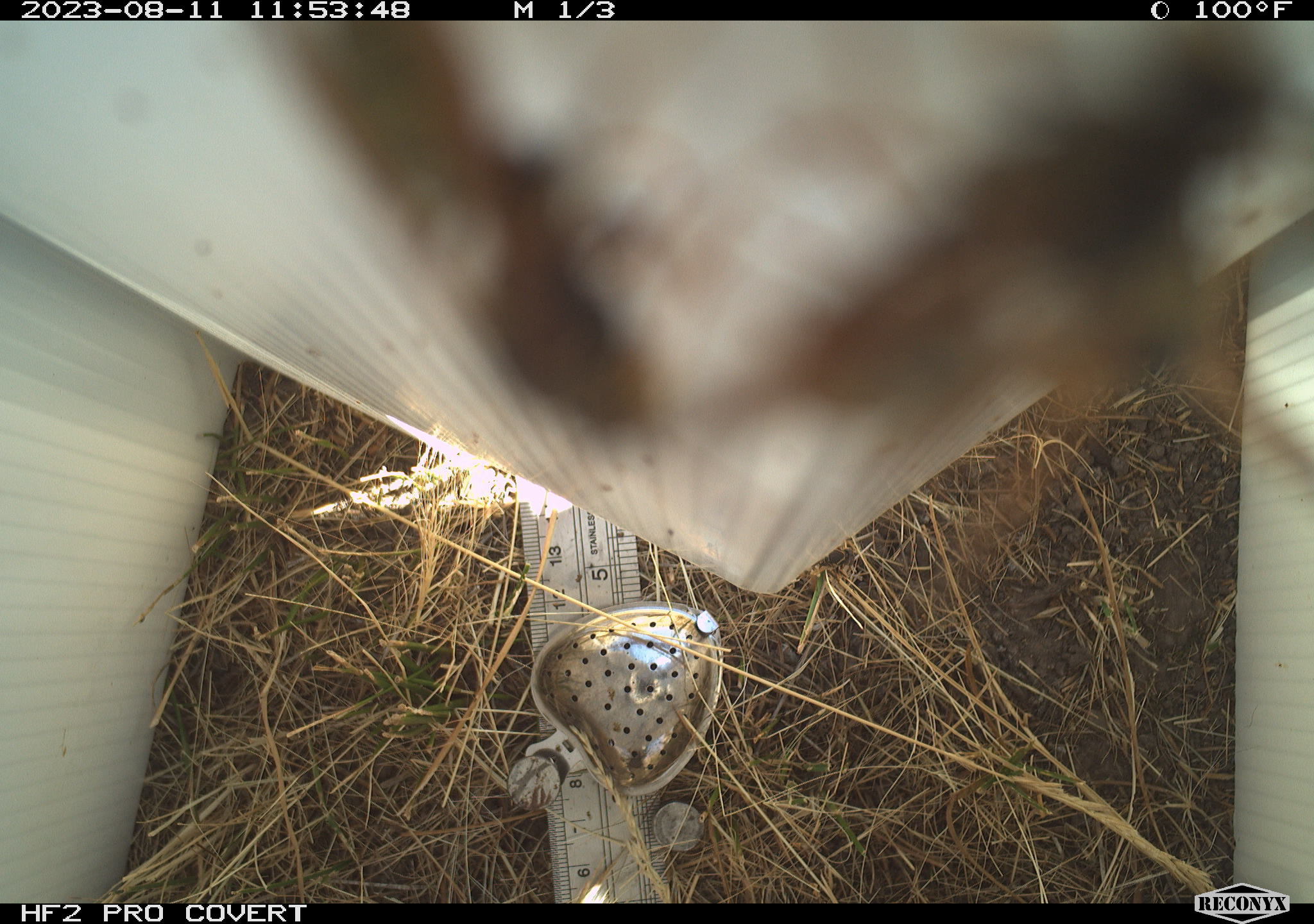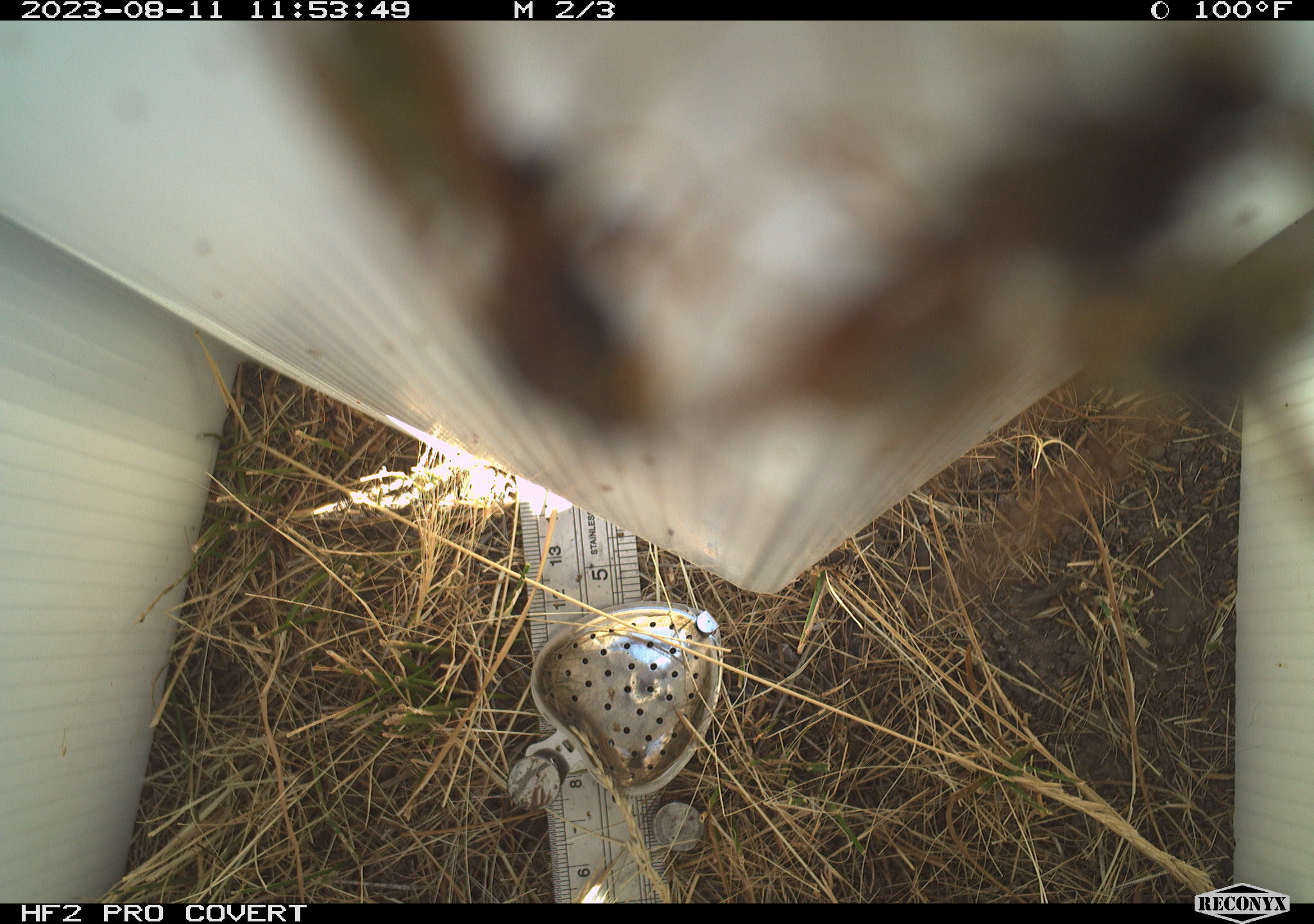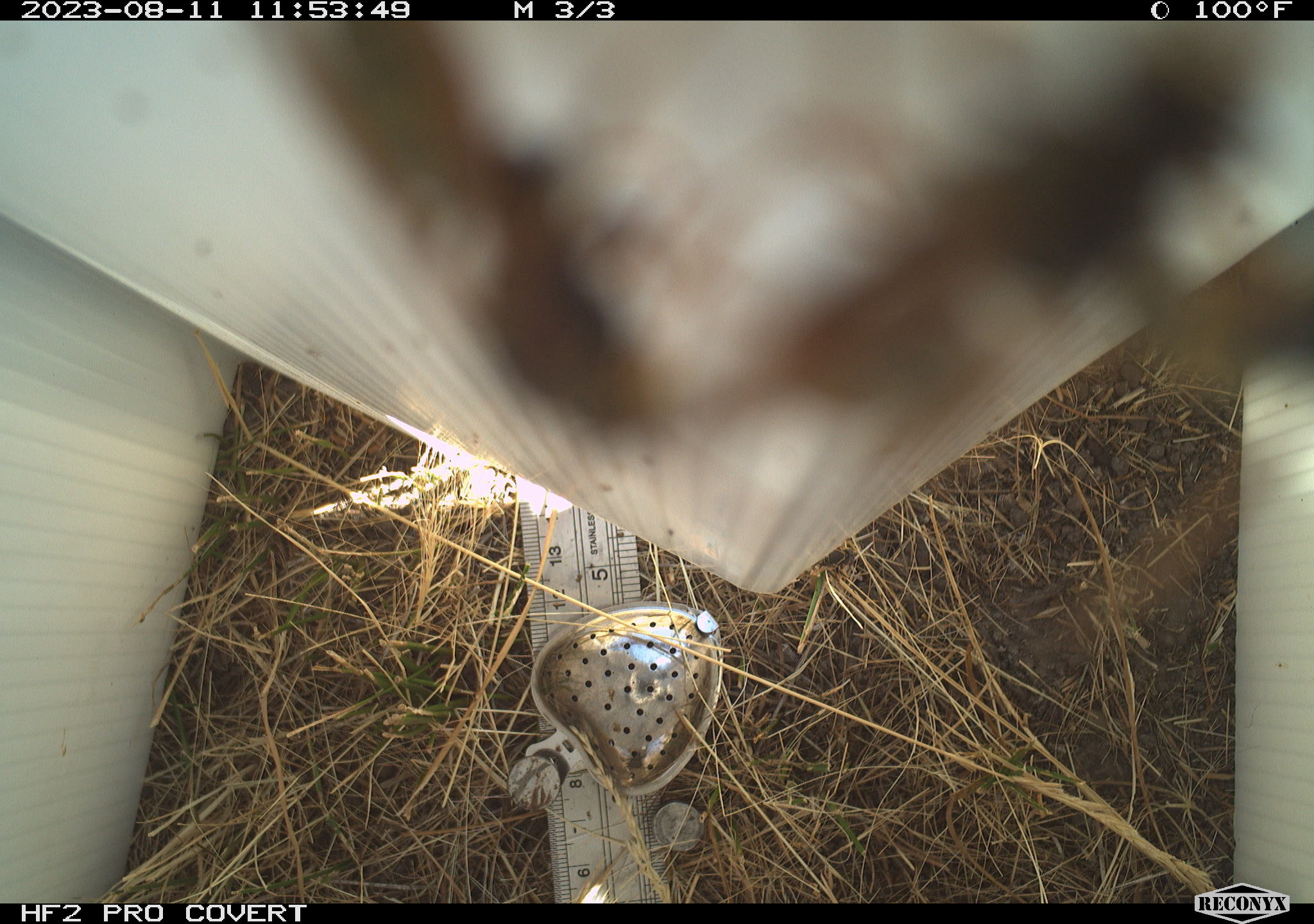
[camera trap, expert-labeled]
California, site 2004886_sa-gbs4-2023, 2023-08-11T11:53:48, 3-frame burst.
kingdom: Animalia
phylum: Arthropoda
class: Insecta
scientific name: Insecta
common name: insect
Insect (Insecta).